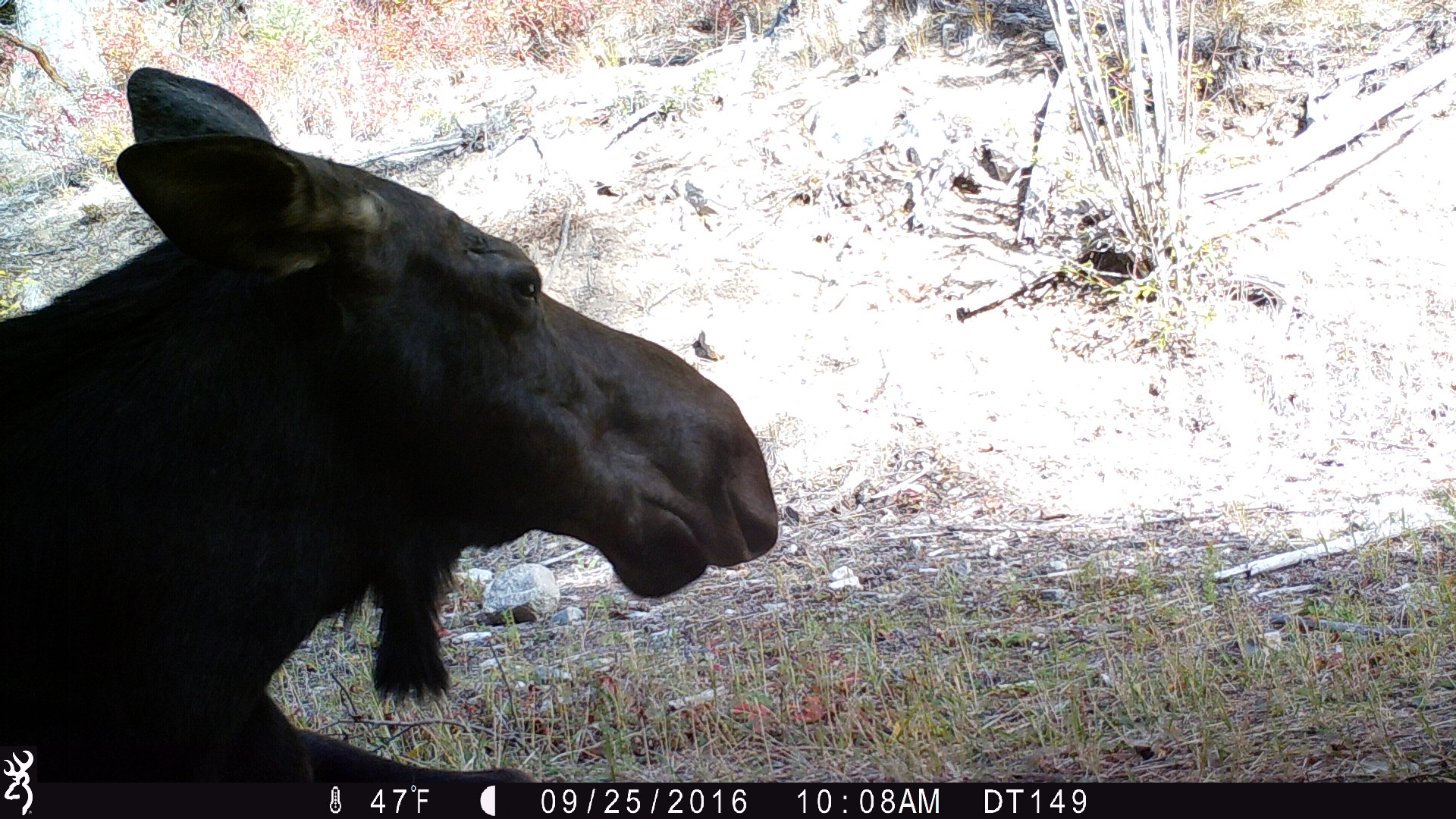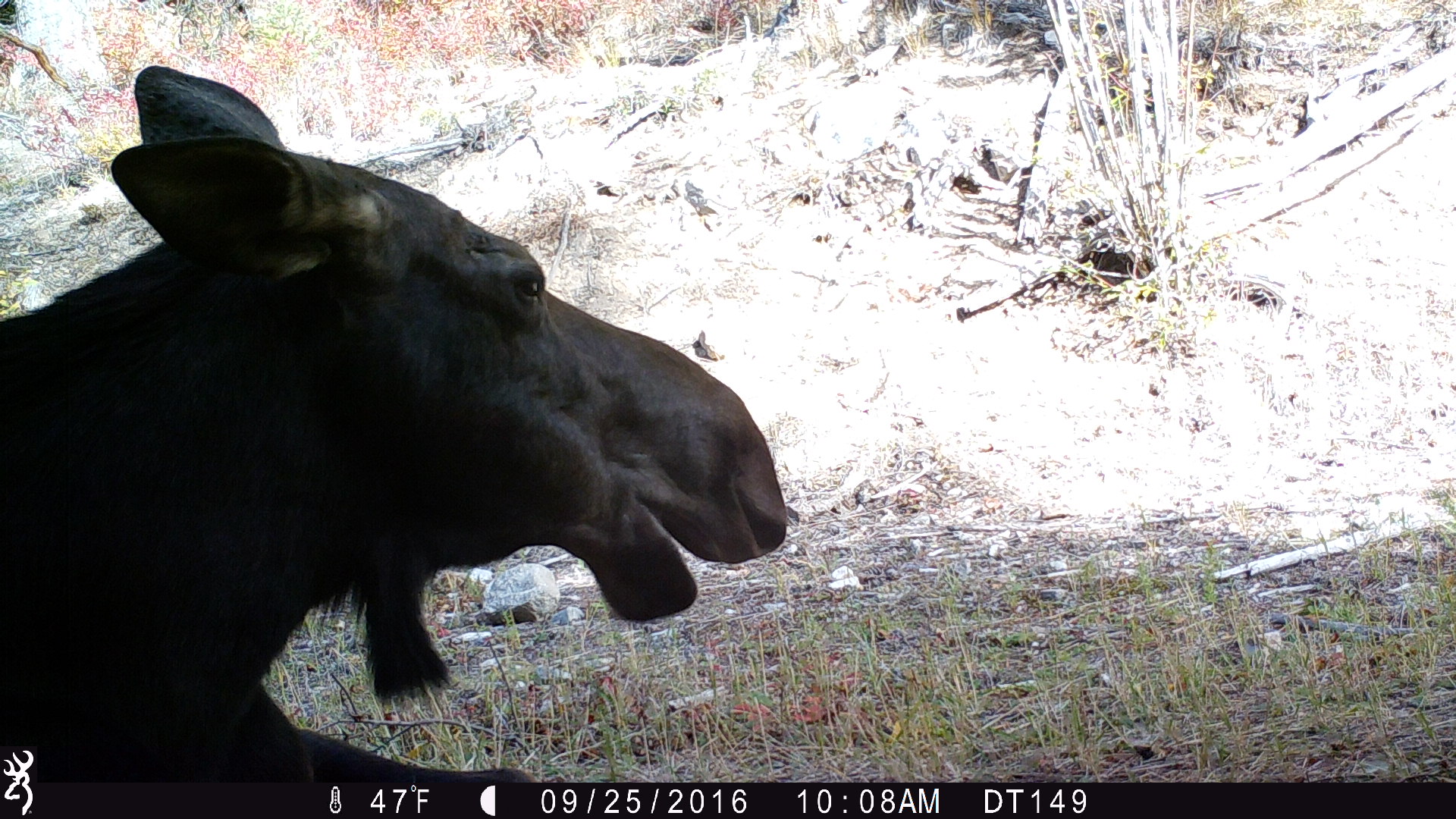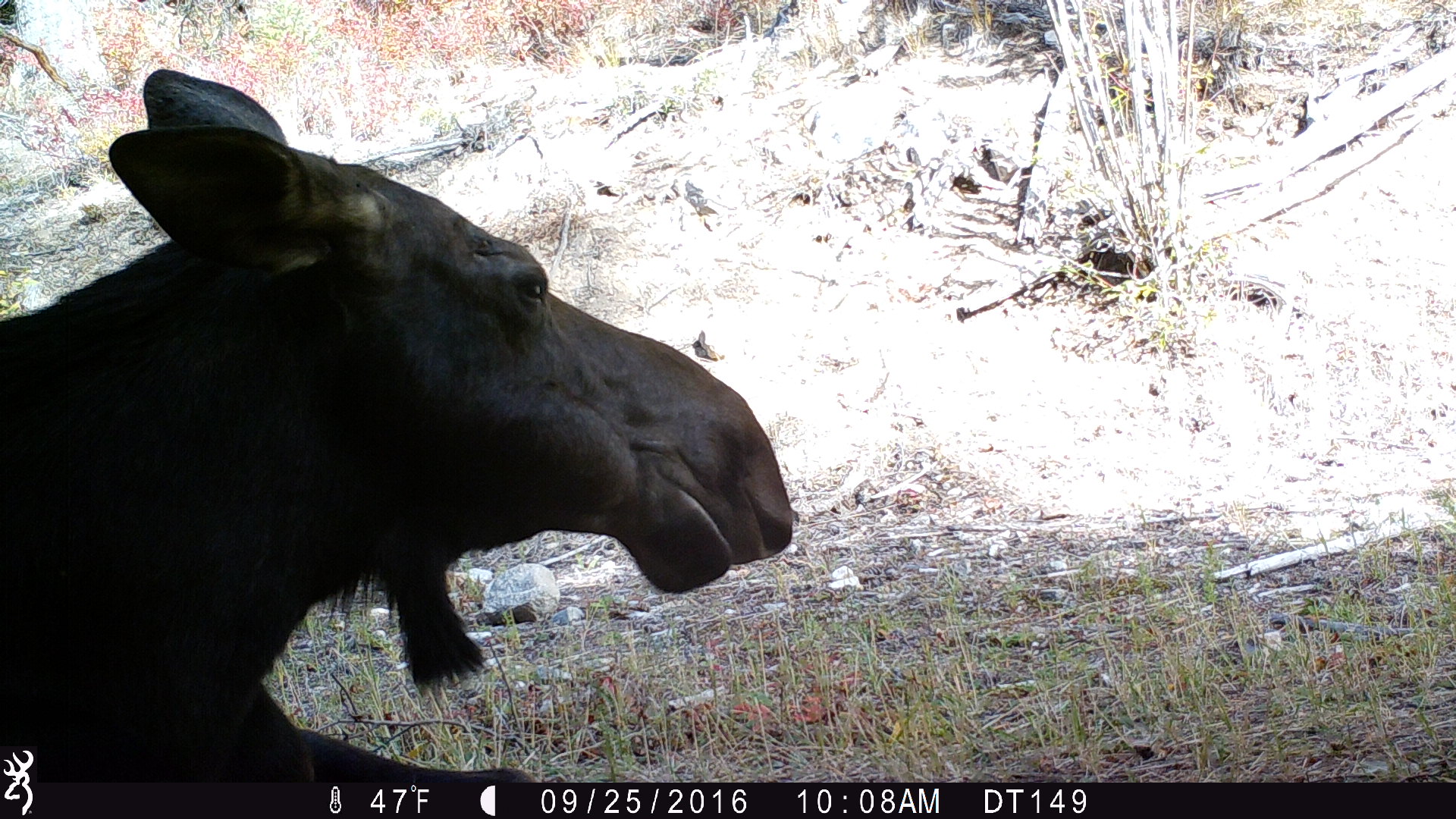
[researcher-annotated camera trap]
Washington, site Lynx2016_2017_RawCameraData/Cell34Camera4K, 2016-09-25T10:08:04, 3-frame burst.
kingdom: Animalia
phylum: Chordata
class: Mammalia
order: Artiodactyla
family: Cervidae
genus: Alces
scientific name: Alces alces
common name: moose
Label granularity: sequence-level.